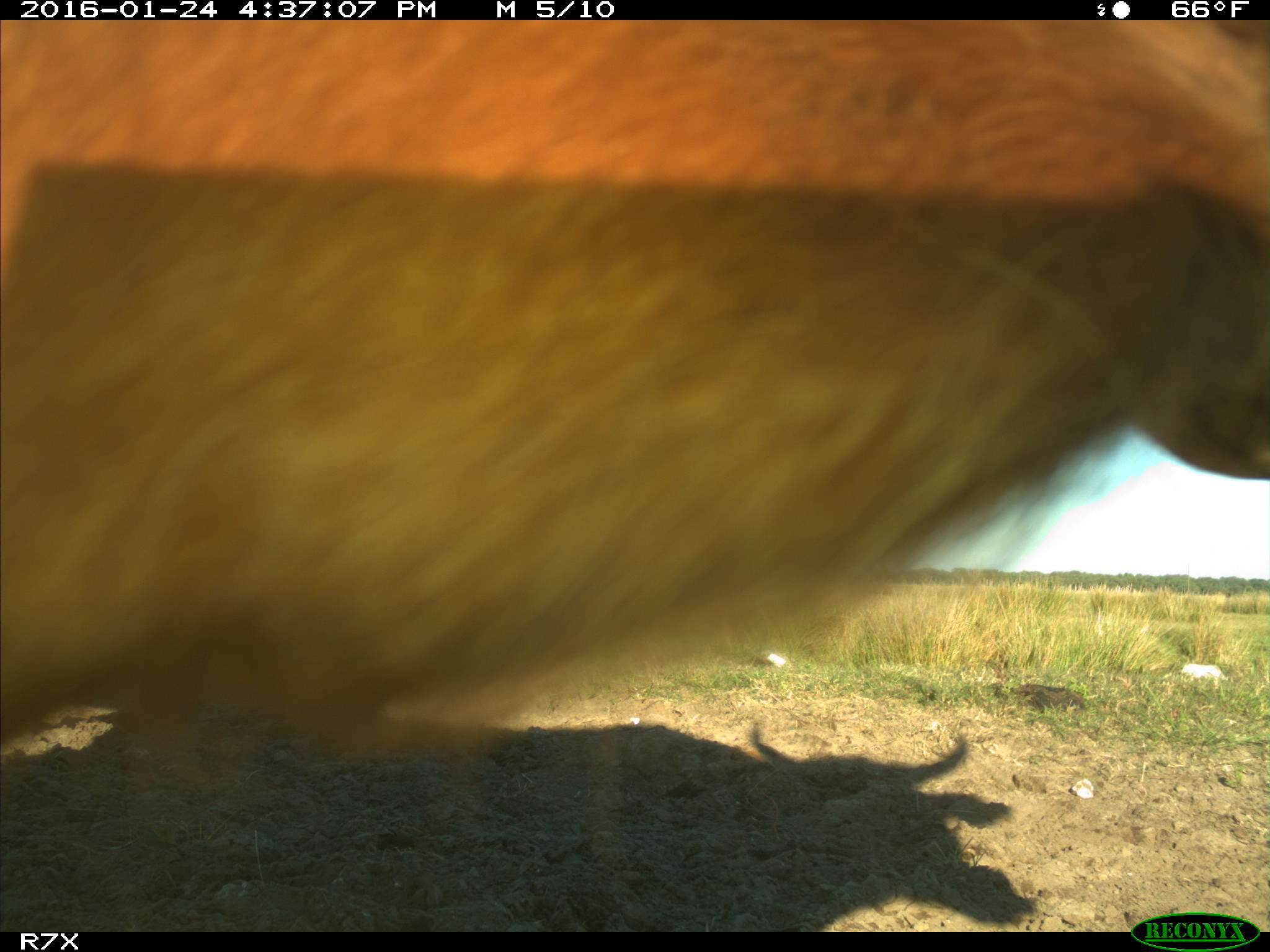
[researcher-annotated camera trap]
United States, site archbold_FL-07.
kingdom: Animalia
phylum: Chordata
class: Mammalia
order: Artiodactyla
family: Bovidae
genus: Bos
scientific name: Bos taurus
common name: domestic cow